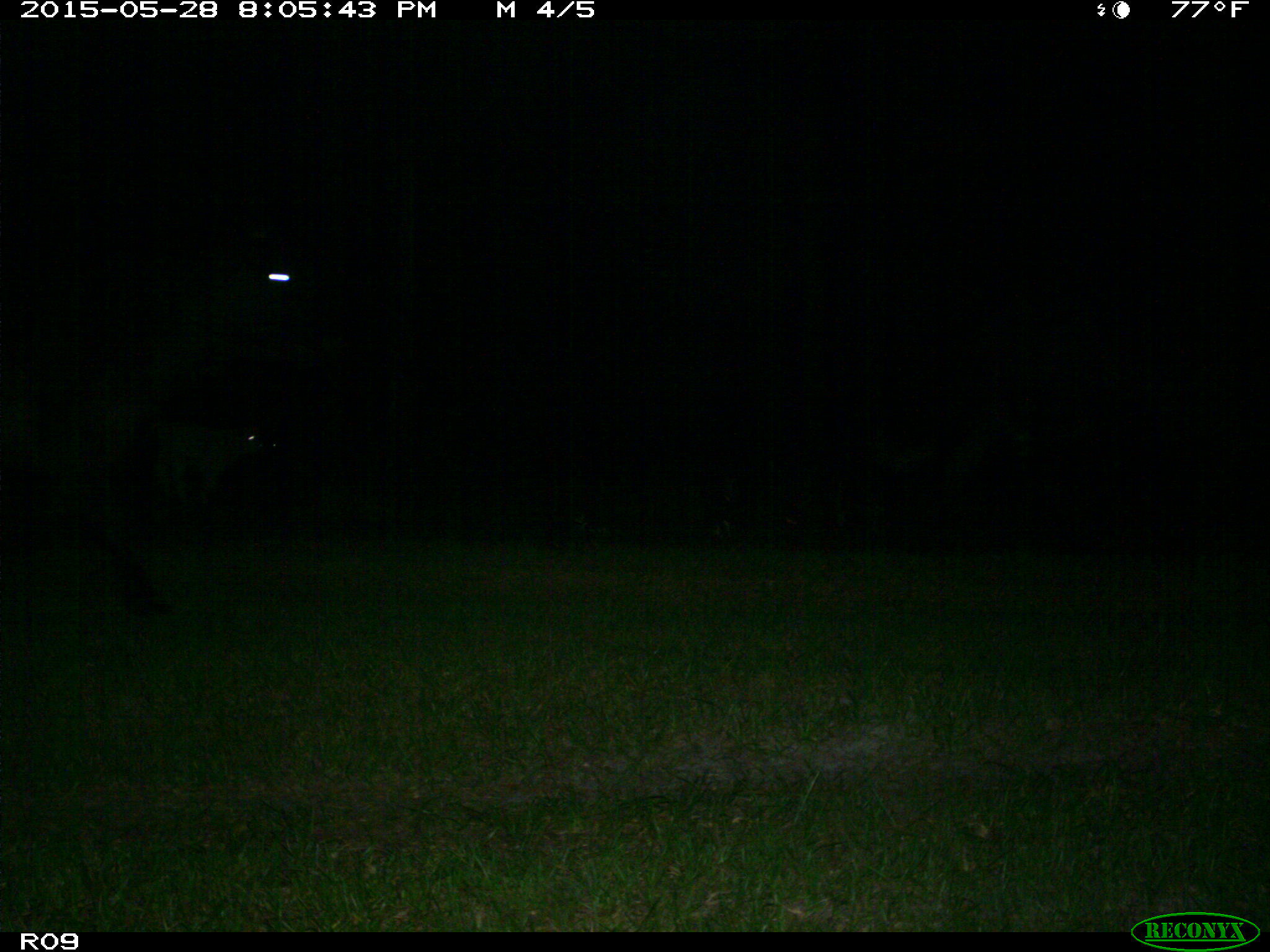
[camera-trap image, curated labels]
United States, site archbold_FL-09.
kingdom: Animalia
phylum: Chordata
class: Mammalia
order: Artiodactyla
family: Bovidae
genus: Bos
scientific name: Bos taurus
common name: domestic cow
Bos taurus (domestic cow).